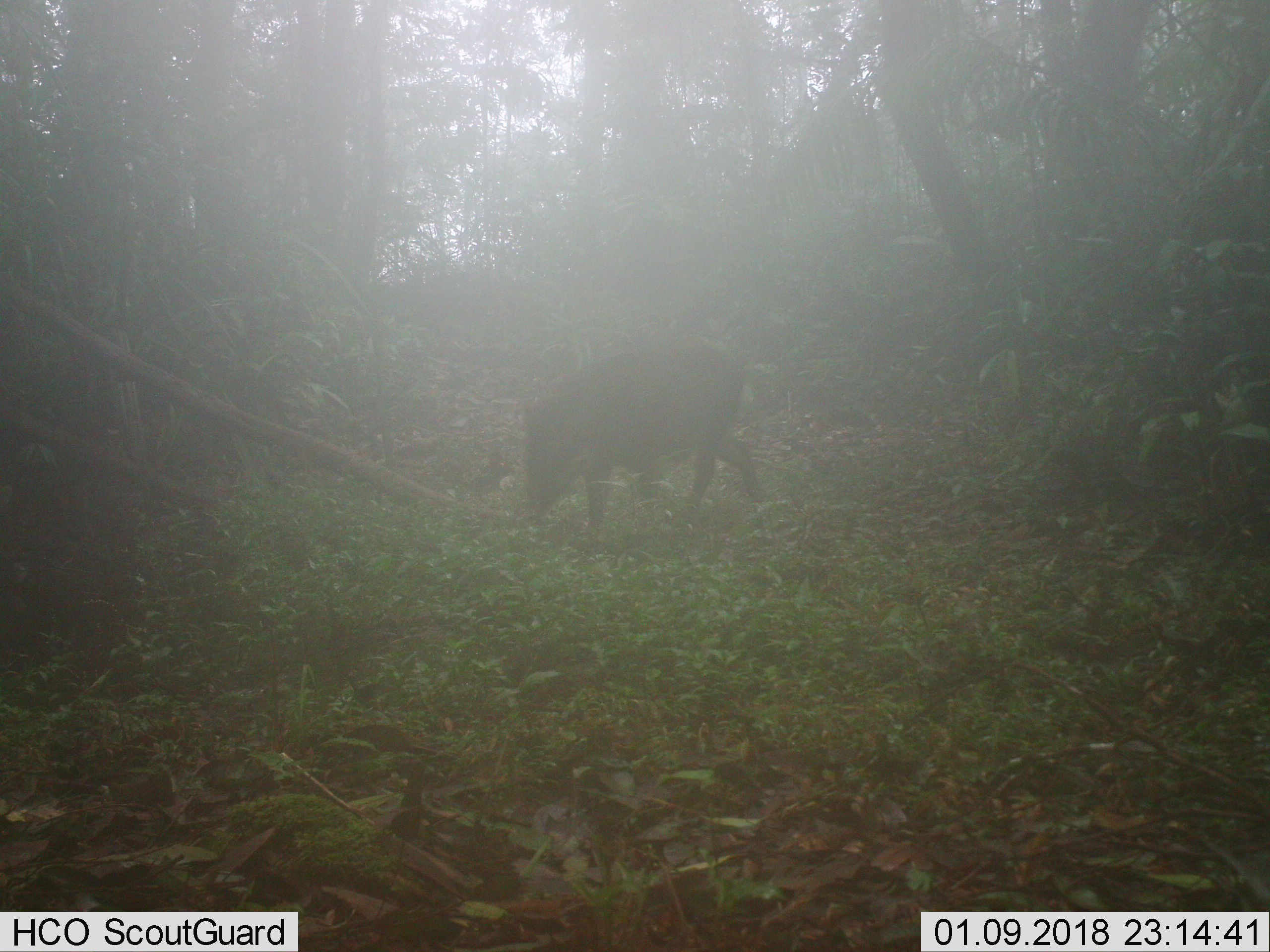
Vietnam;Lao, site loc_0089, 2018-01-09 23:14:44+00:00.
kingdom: Animalia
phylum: Chordata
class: Mammalia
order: Artiodactyla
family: Suidae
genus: Sus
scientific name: Sus scrofa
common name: eurasian wild pig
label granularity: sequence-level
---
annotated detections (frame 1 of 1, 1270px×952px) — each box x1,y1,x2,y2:
eurasian wild pig: 520,335,766,529